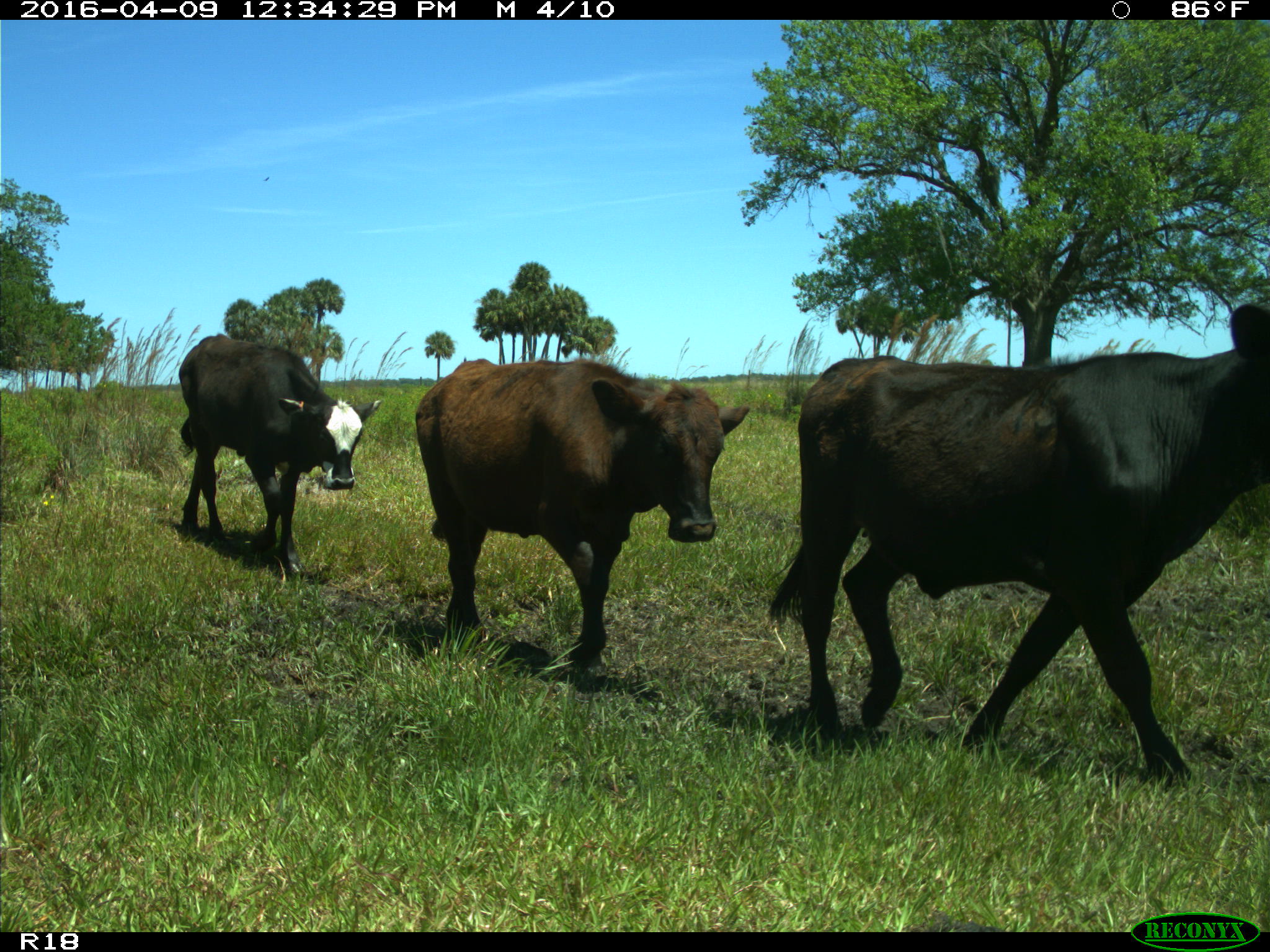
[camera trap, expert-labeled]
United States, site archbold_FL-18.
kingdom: Animalia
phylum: Chordata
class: Mammalia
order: Artiodactyla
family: Bovidae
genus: Bos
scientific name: Bos taurus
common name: domestic cow